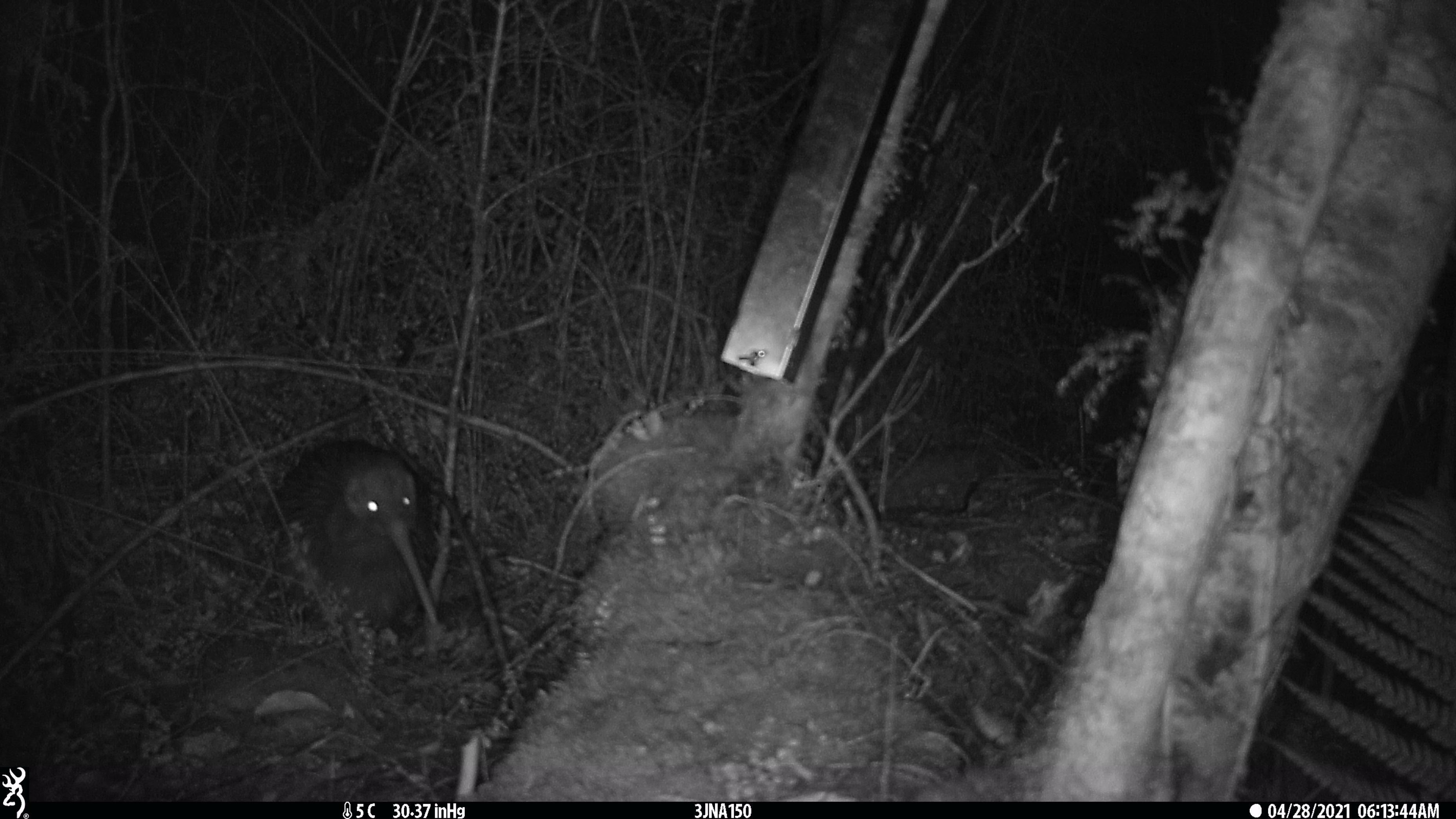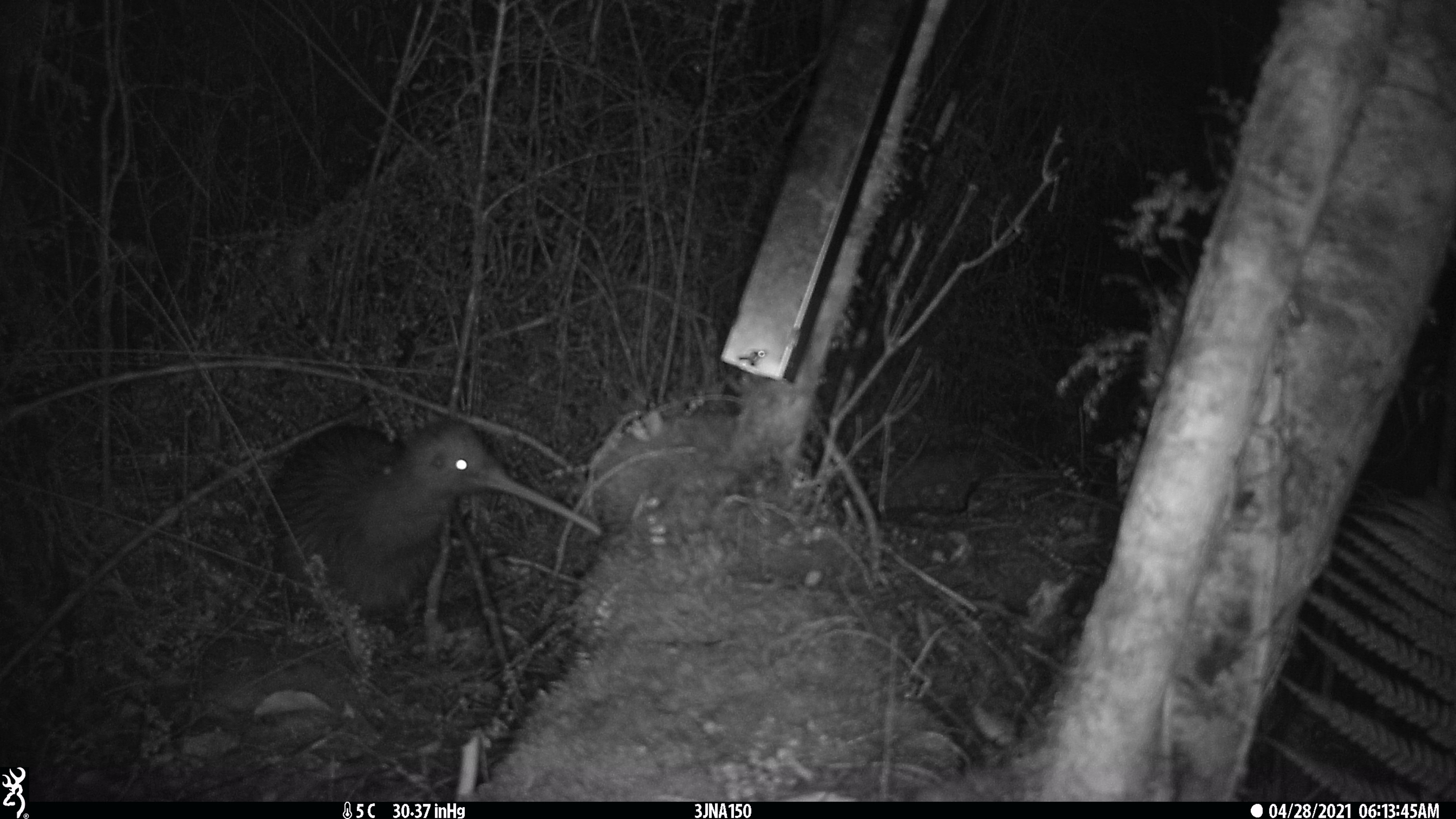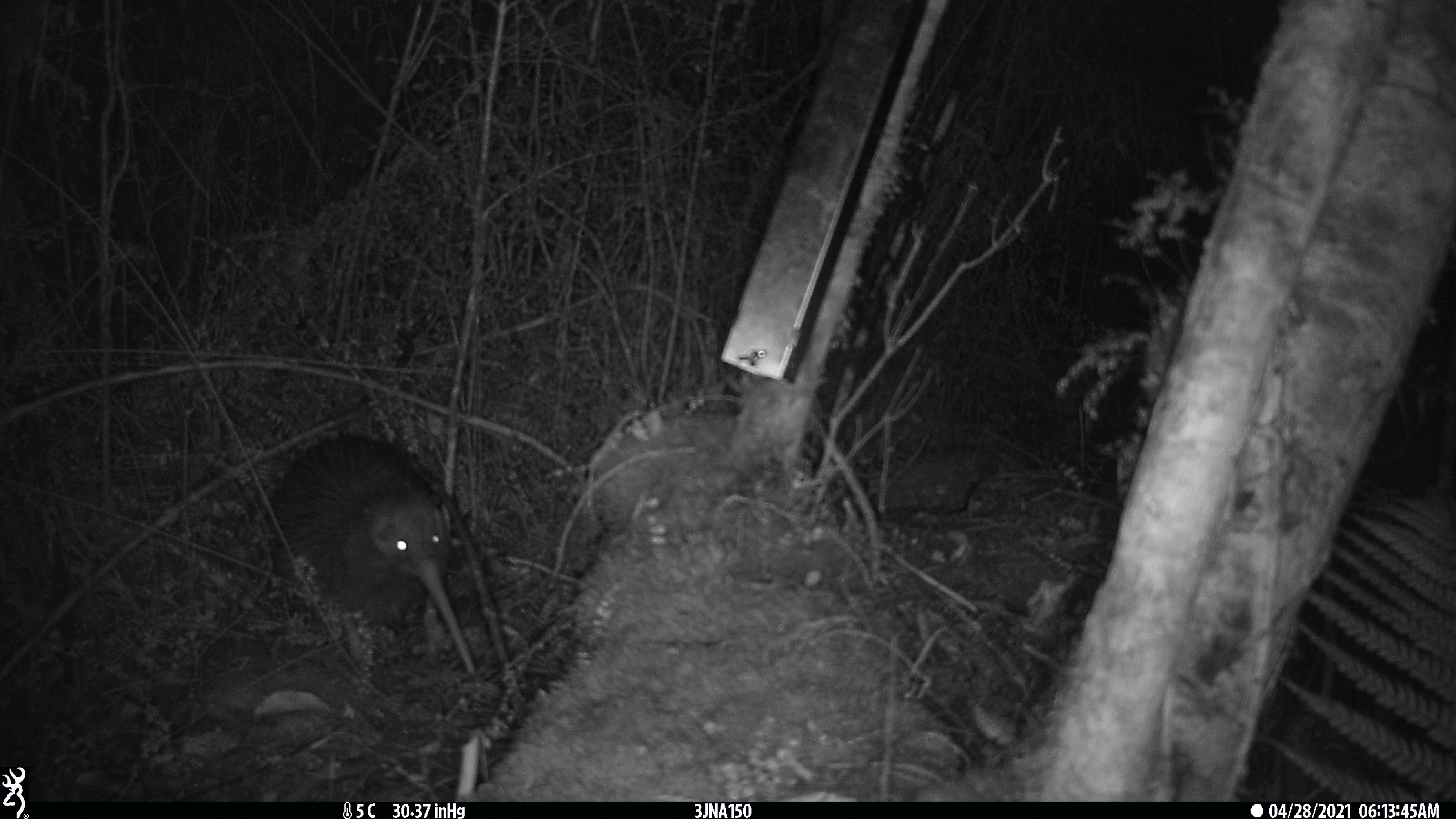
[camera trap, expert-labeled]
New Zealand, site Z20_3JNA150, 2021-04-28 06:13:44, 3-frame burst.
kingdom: Animalia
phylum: Chordata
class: Aves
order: Apterygiformes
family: Apterygidae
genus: Apteryx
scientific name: Apteryx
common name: kiwi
Kiwi (Apteryx).